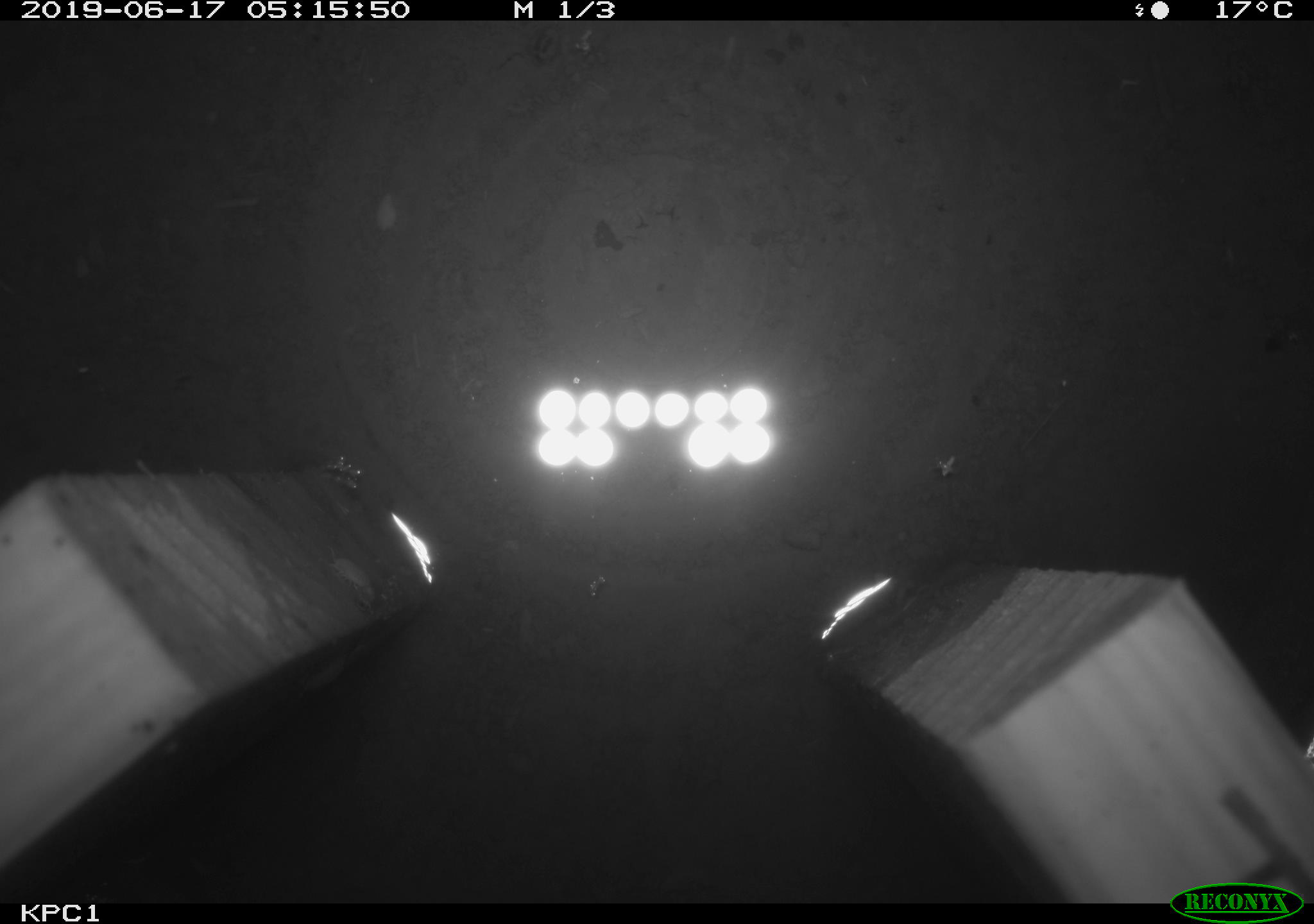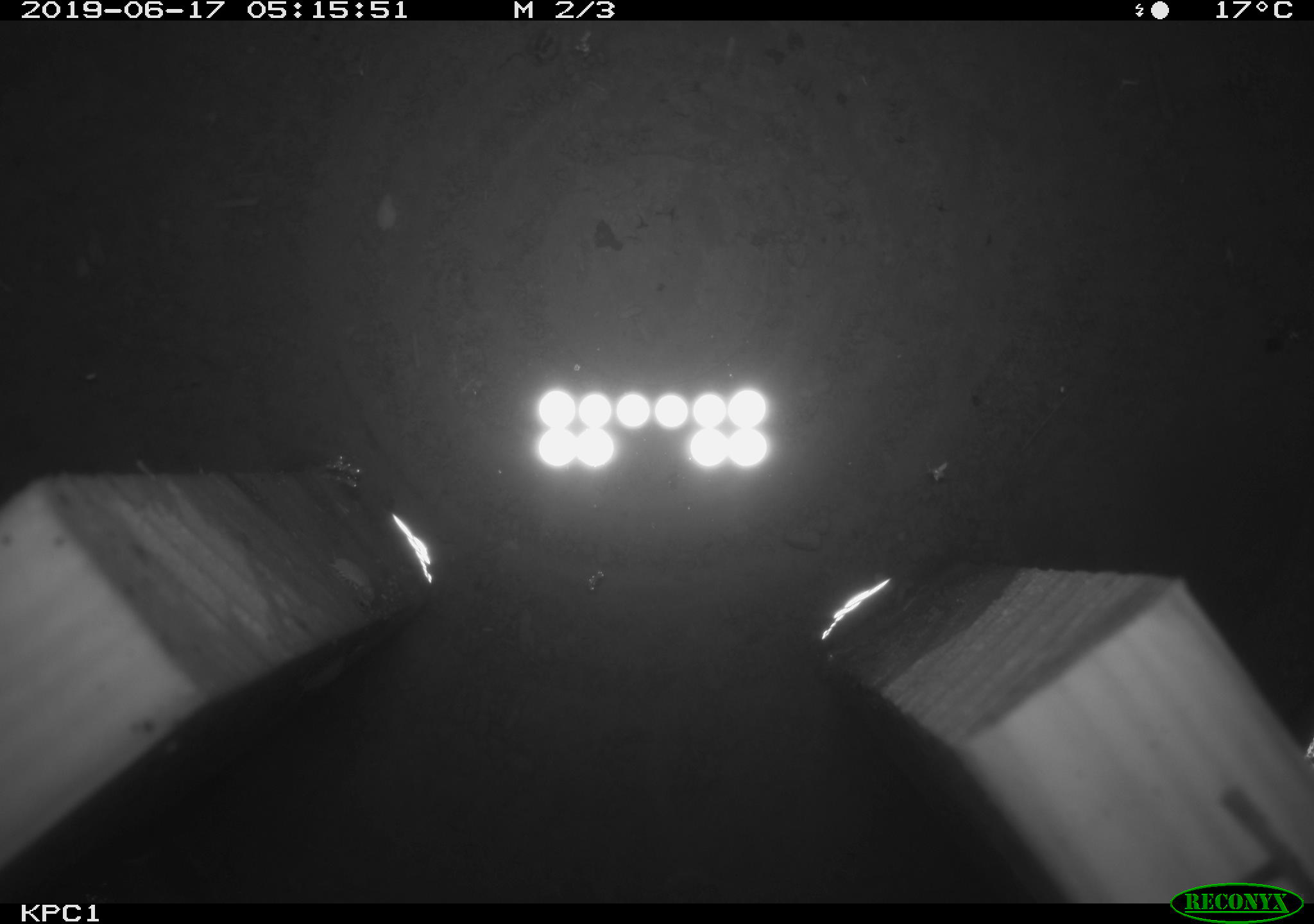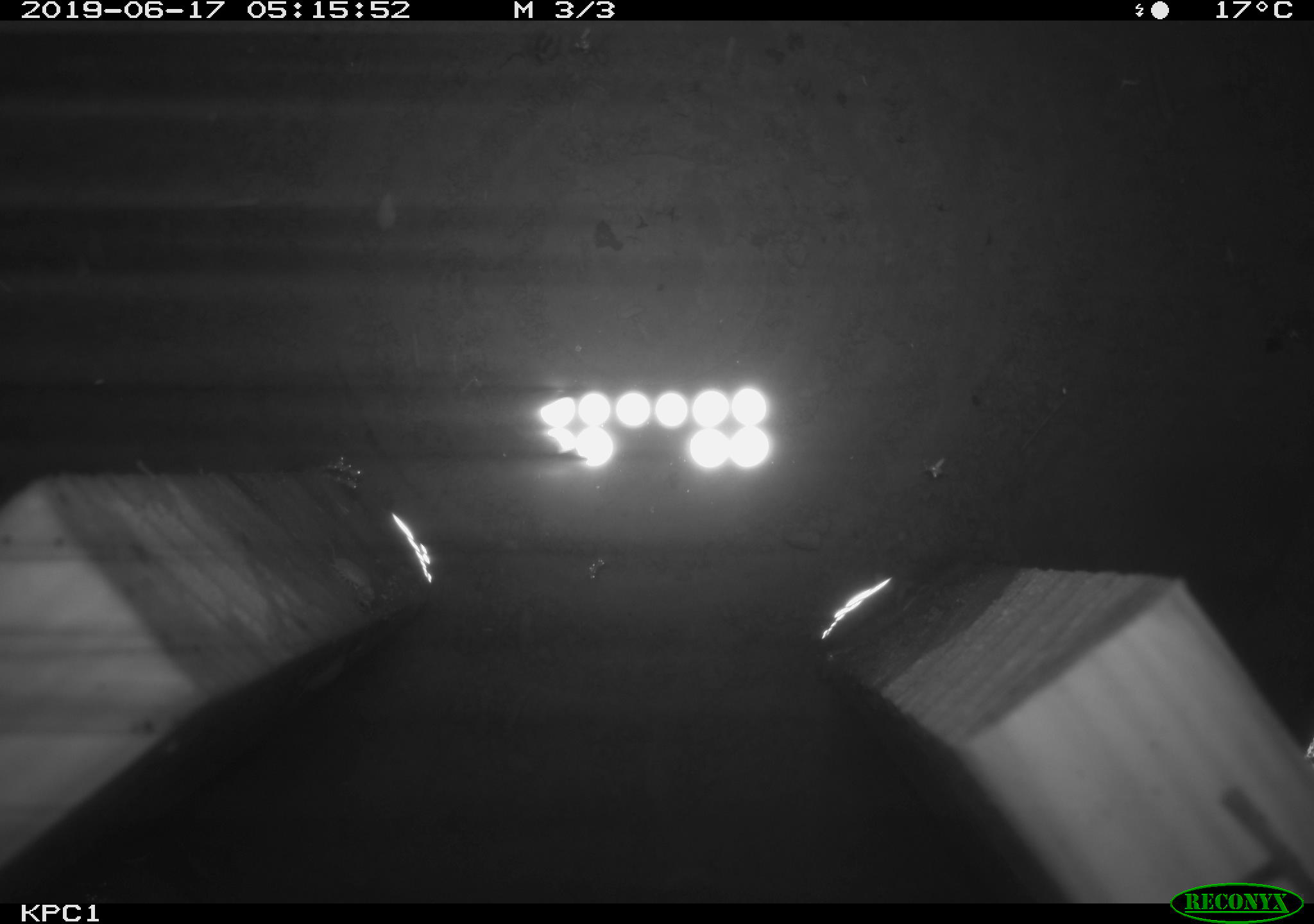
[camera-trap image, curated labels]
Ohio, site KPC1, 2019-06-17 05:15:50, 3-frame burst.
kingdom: Animalia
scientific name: Animalia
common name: animal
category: invertebrate